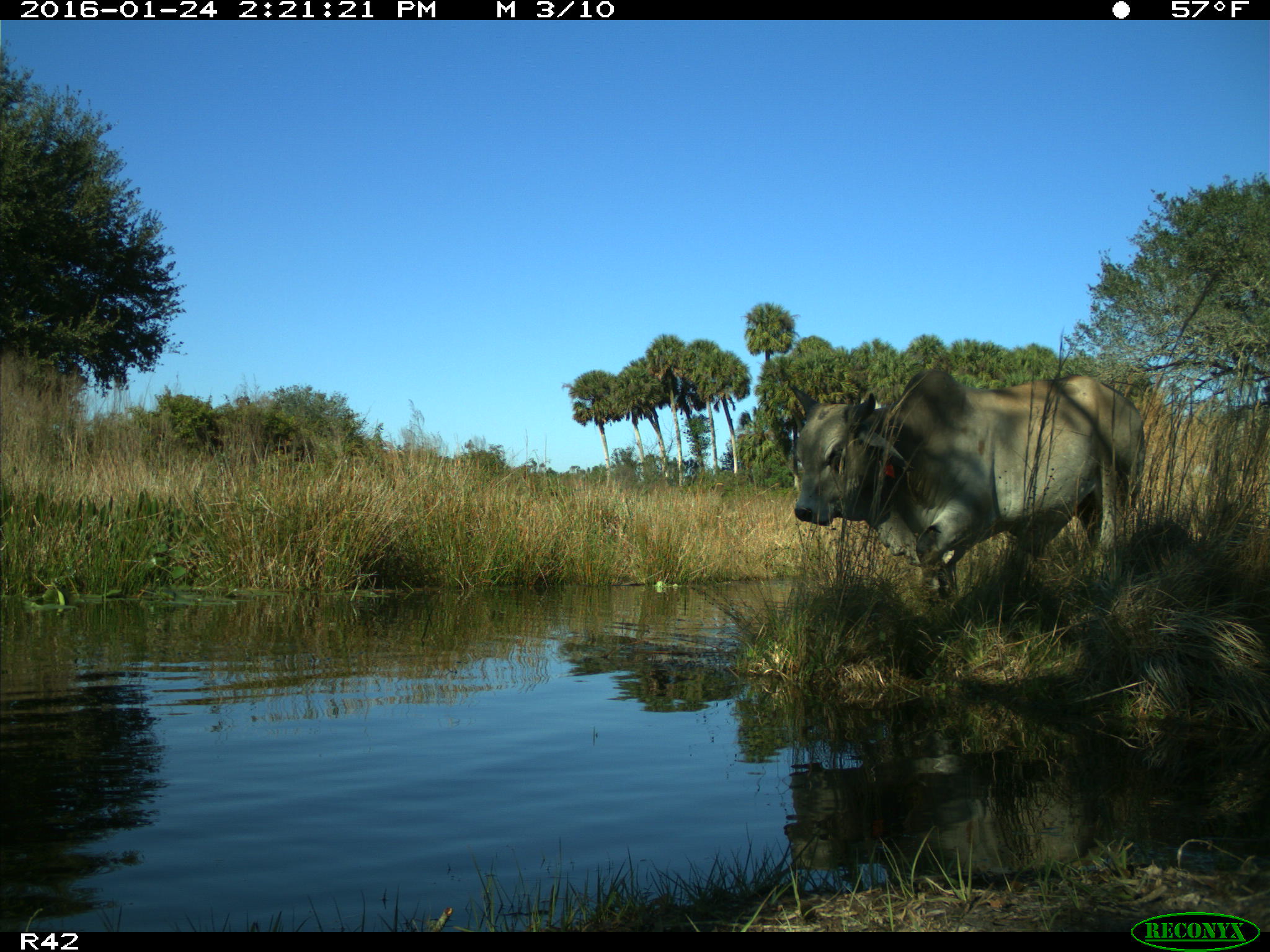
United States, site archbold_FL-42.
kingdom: Animalia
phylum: Chordata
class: Mammalia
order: Artiodactyla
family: Bovidae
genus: Bos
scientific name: Bos taurus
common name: domestic cow